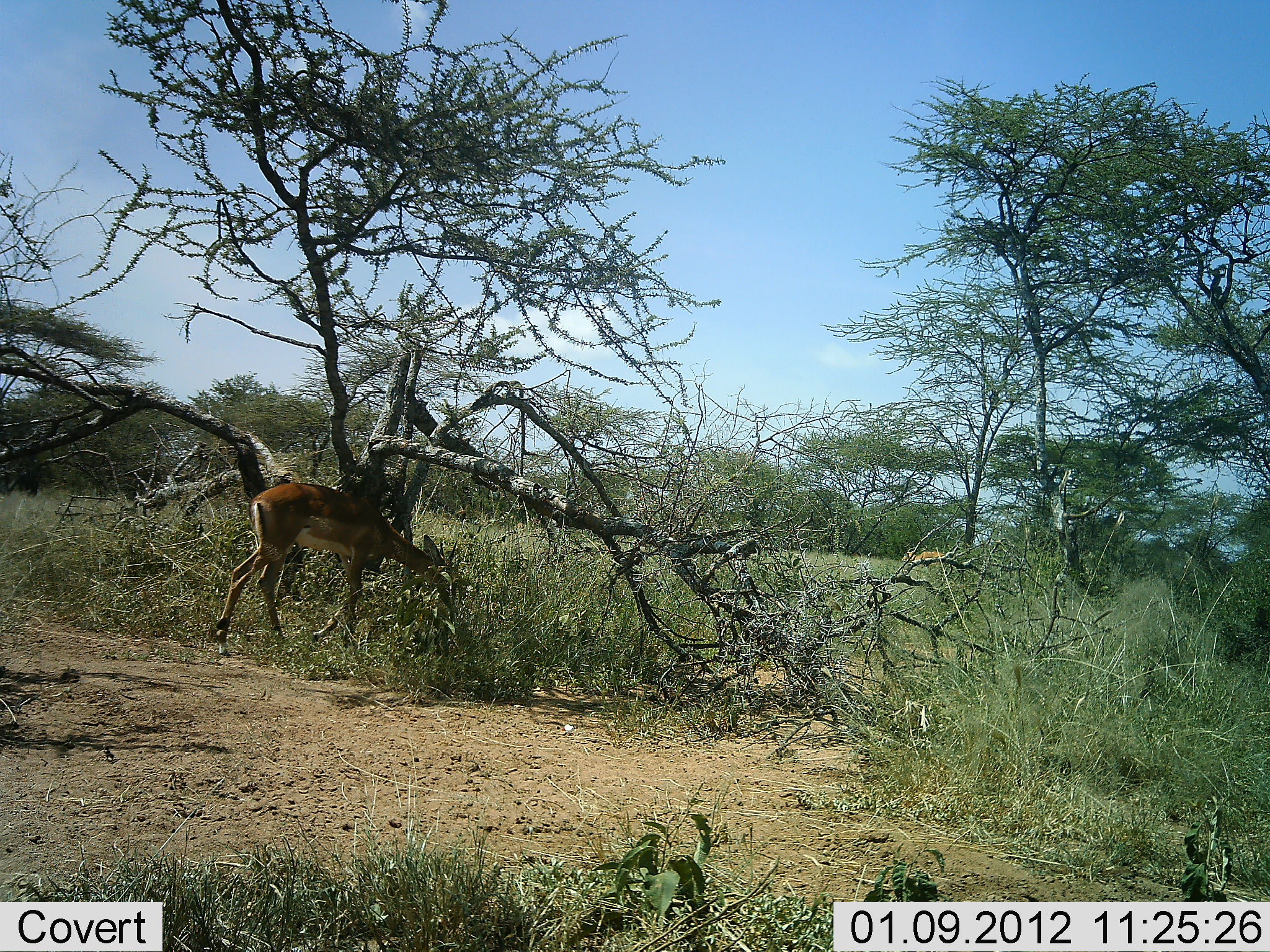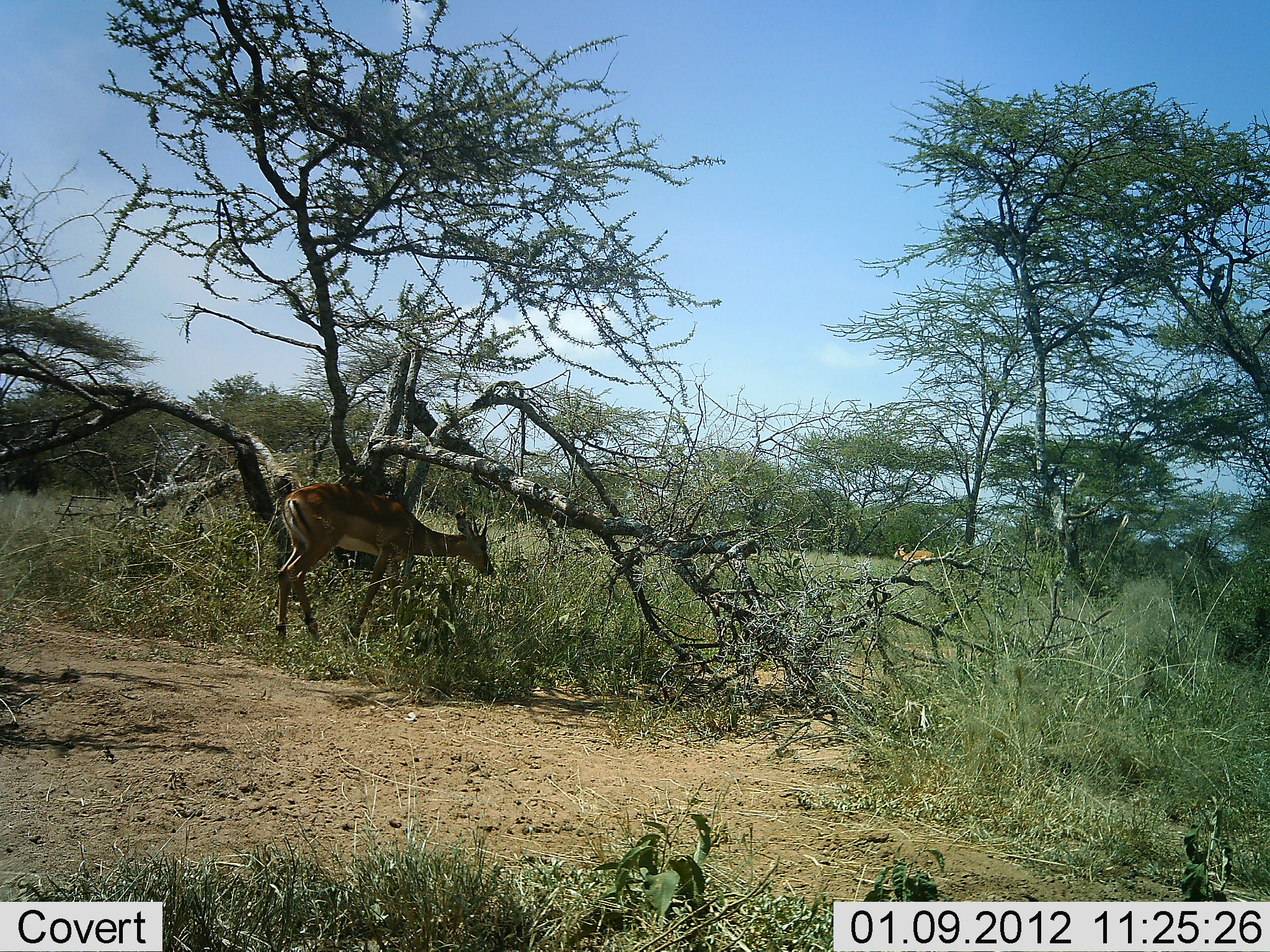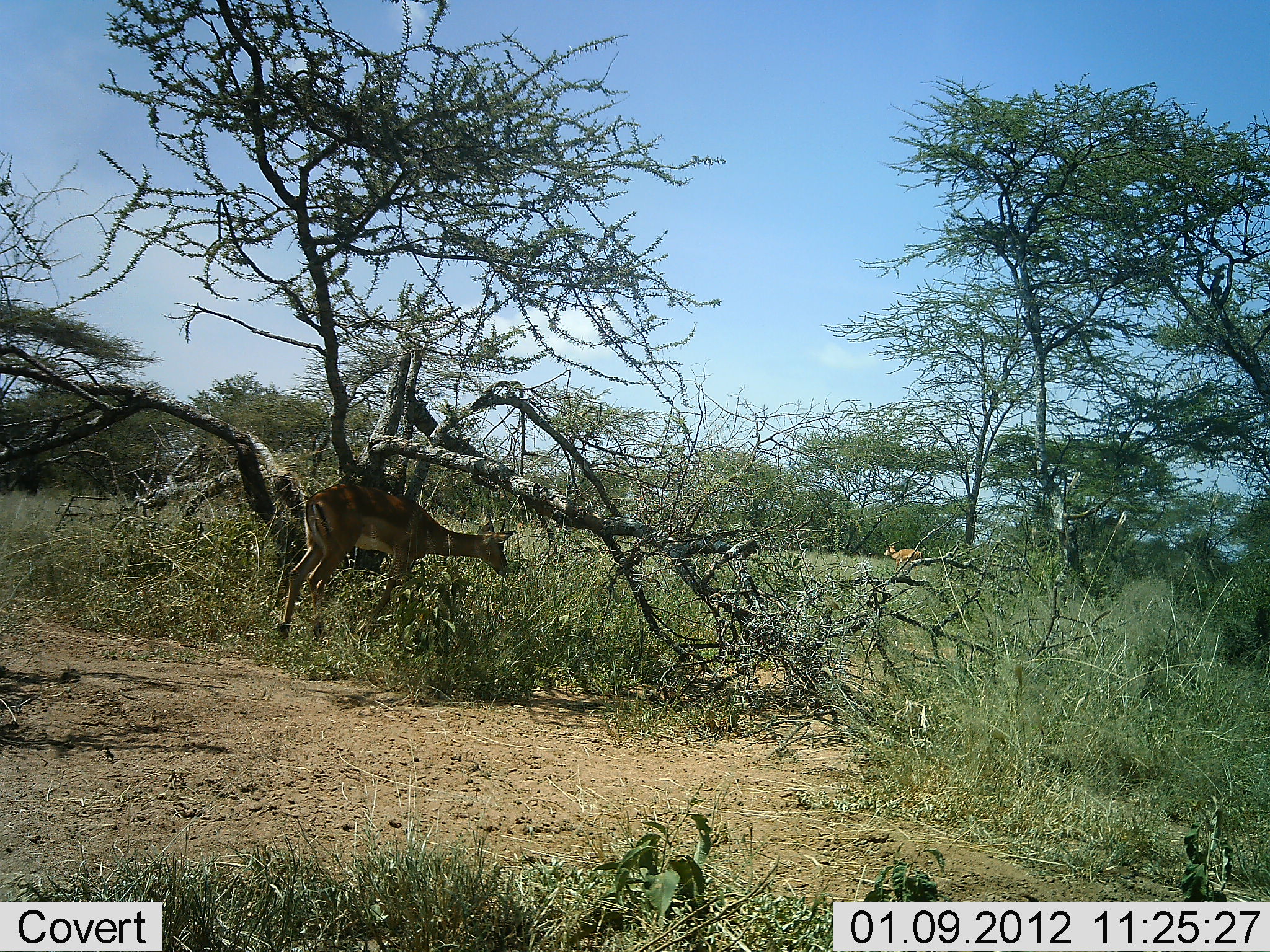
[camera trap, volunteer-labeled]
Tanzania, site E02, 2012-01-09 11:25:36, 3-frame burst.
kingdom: Animalia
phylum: Chordata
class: Mammalia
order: Artiodactyla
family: Bovidae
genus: Aepyceros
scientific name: Aepyceros melampus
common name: impala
Impala (Aepyceros melampus), count 2. Behavior (volunteer vote fractions): standing 12%, resting 0%, moving 94%, interacting 0%. Young present (vote fraction): 0%. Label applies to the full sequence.